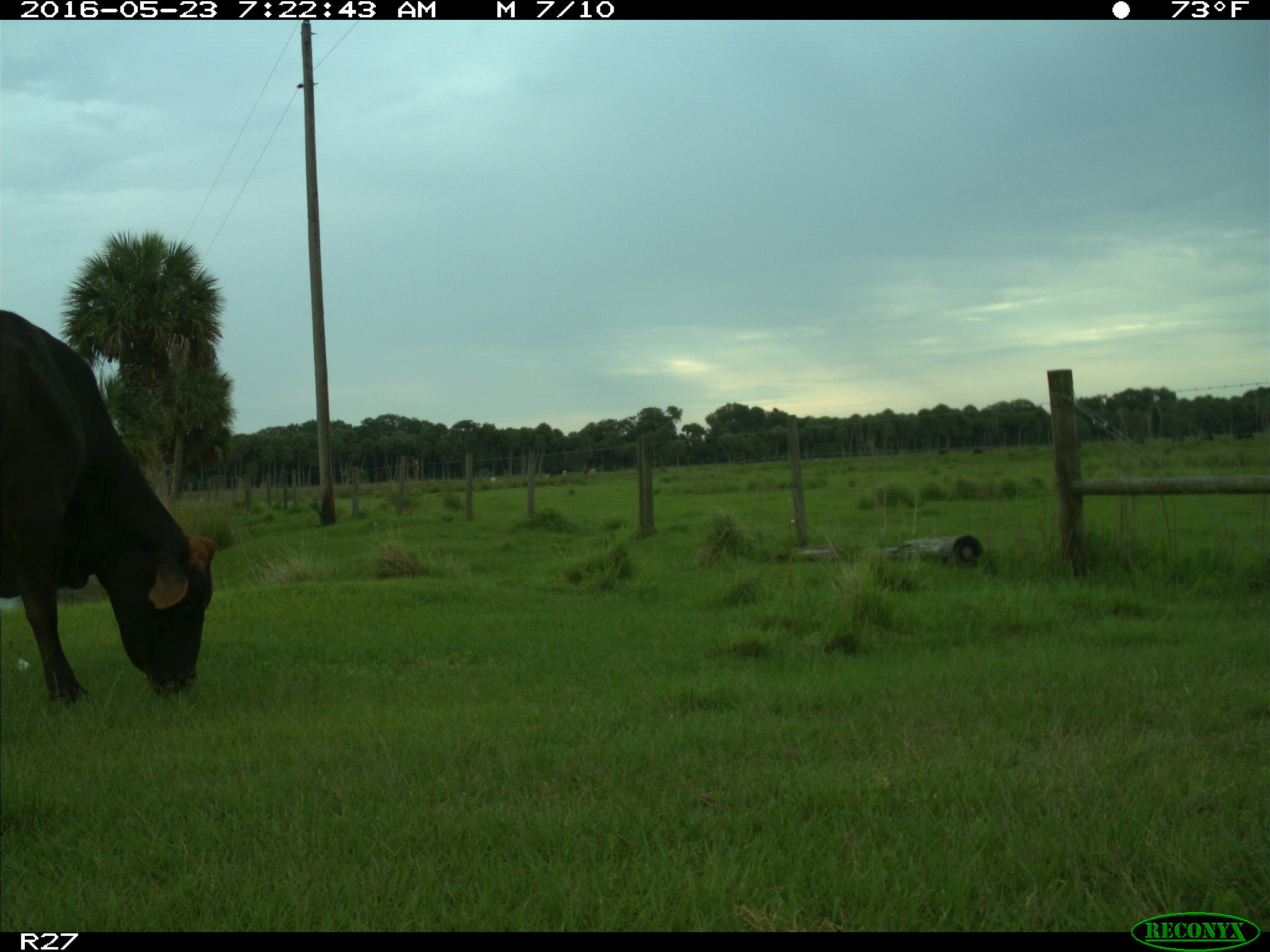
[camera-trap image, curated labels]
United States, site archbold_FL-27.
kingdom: Animalia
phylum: Chordata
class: Mammalia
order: Artiodactyla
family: Bovidae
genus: Bos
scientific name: Bos taurus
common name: domestic cow